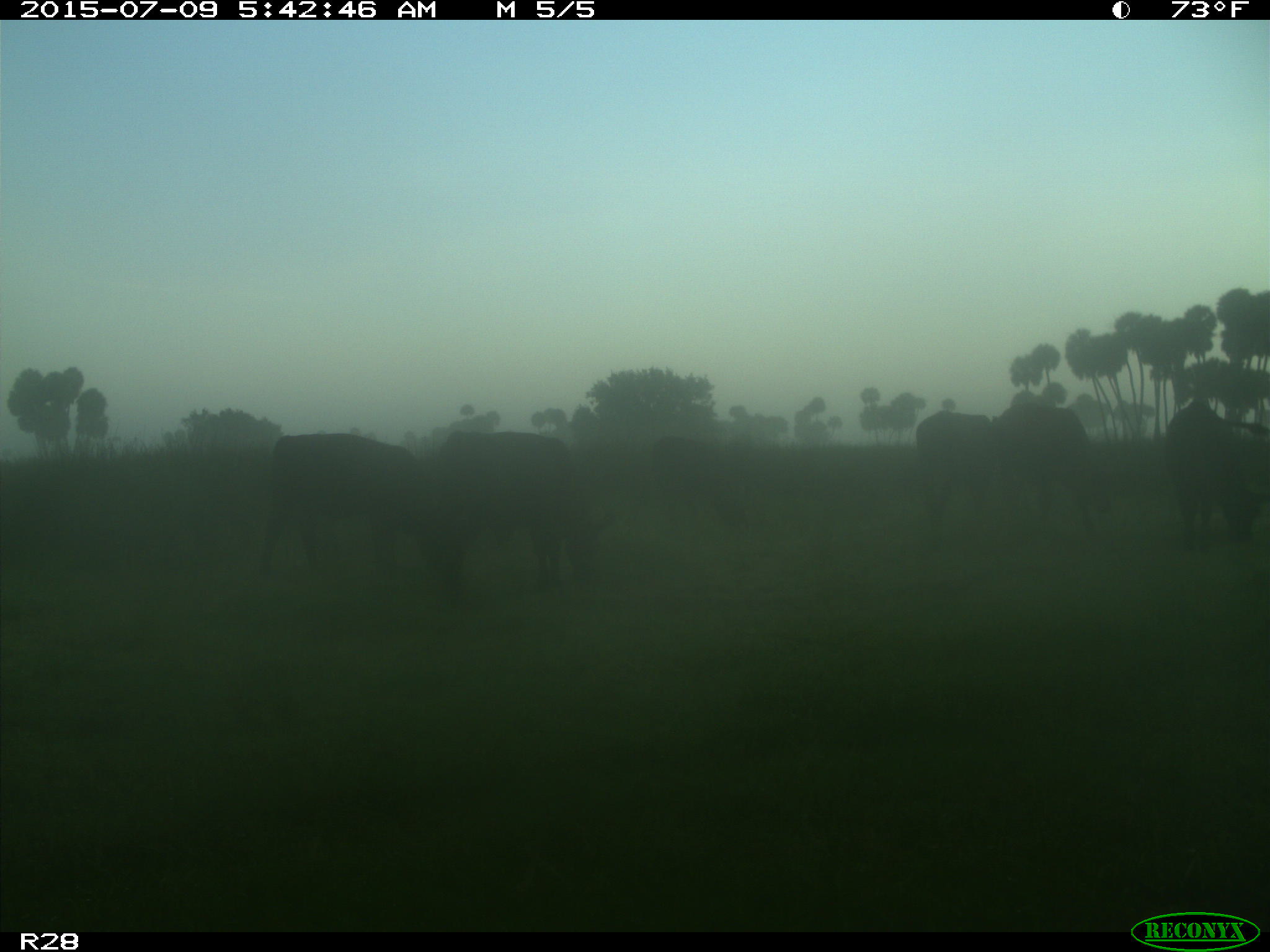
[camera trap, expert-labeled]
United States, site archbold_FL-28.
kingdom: Animalia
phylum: Chordata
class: Mammalia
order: Artiodactyla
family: Bovidae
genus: Bos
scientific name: Bos taurus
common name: domestic cow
Bos taurus (domestic cow).